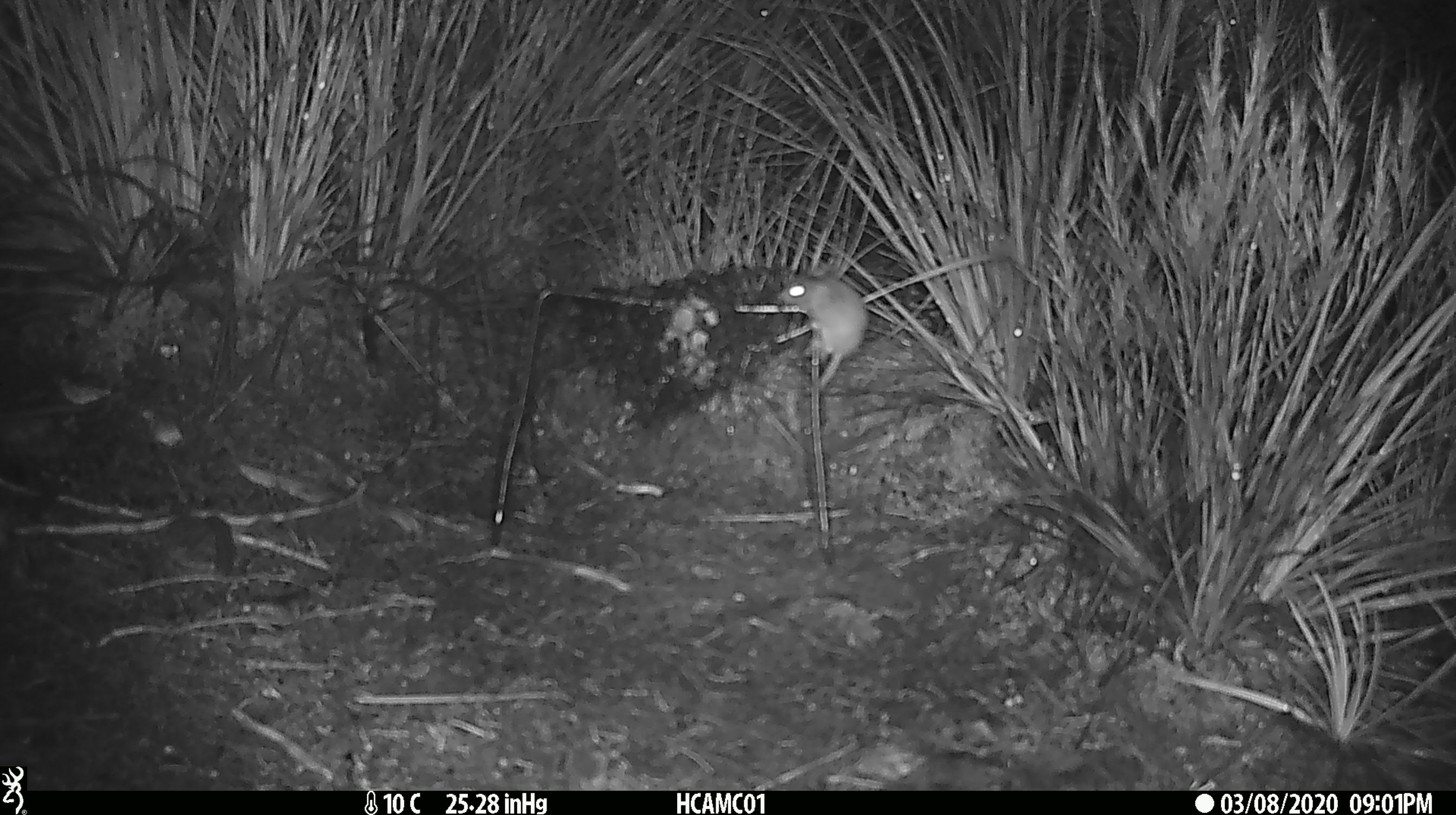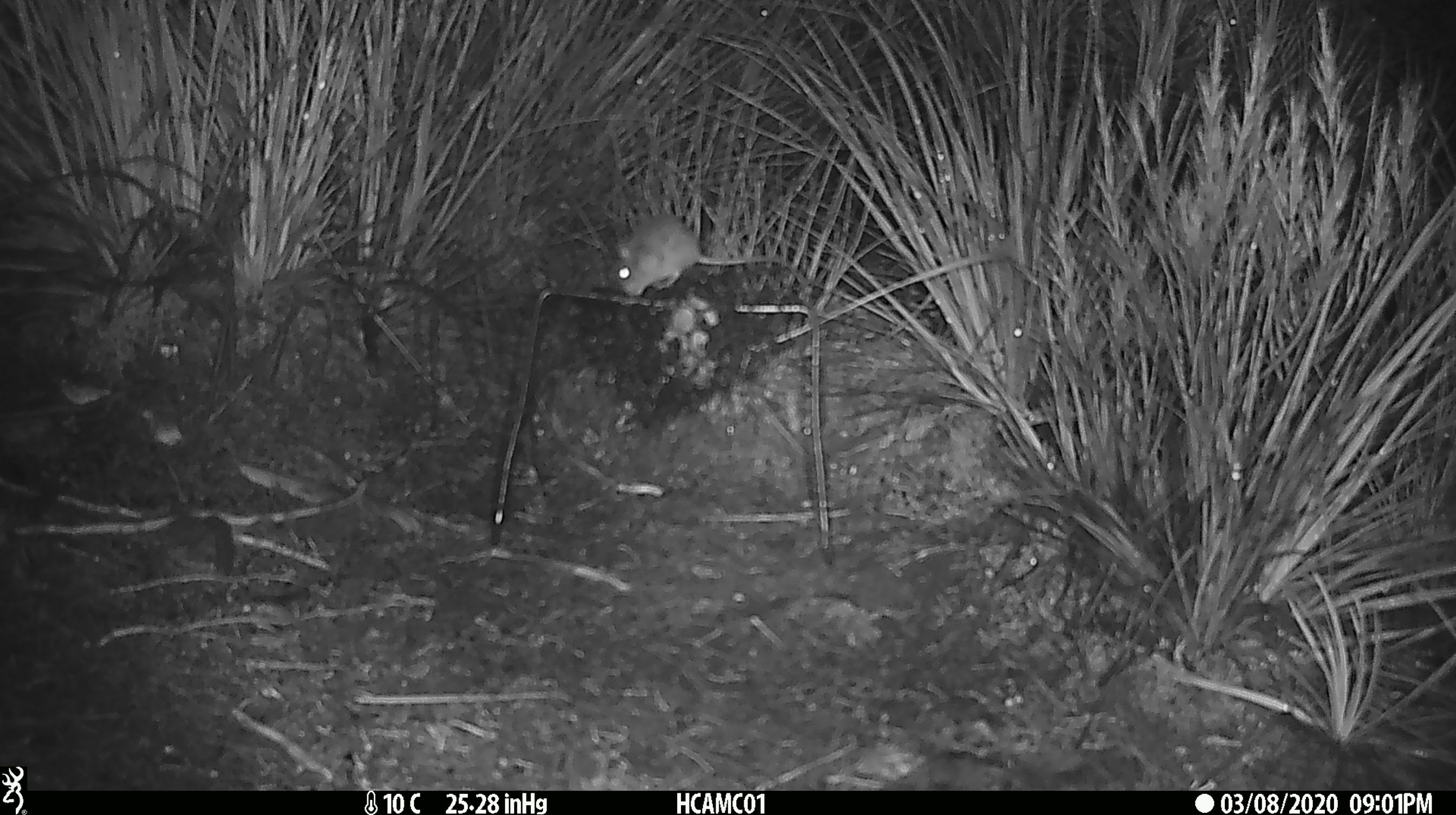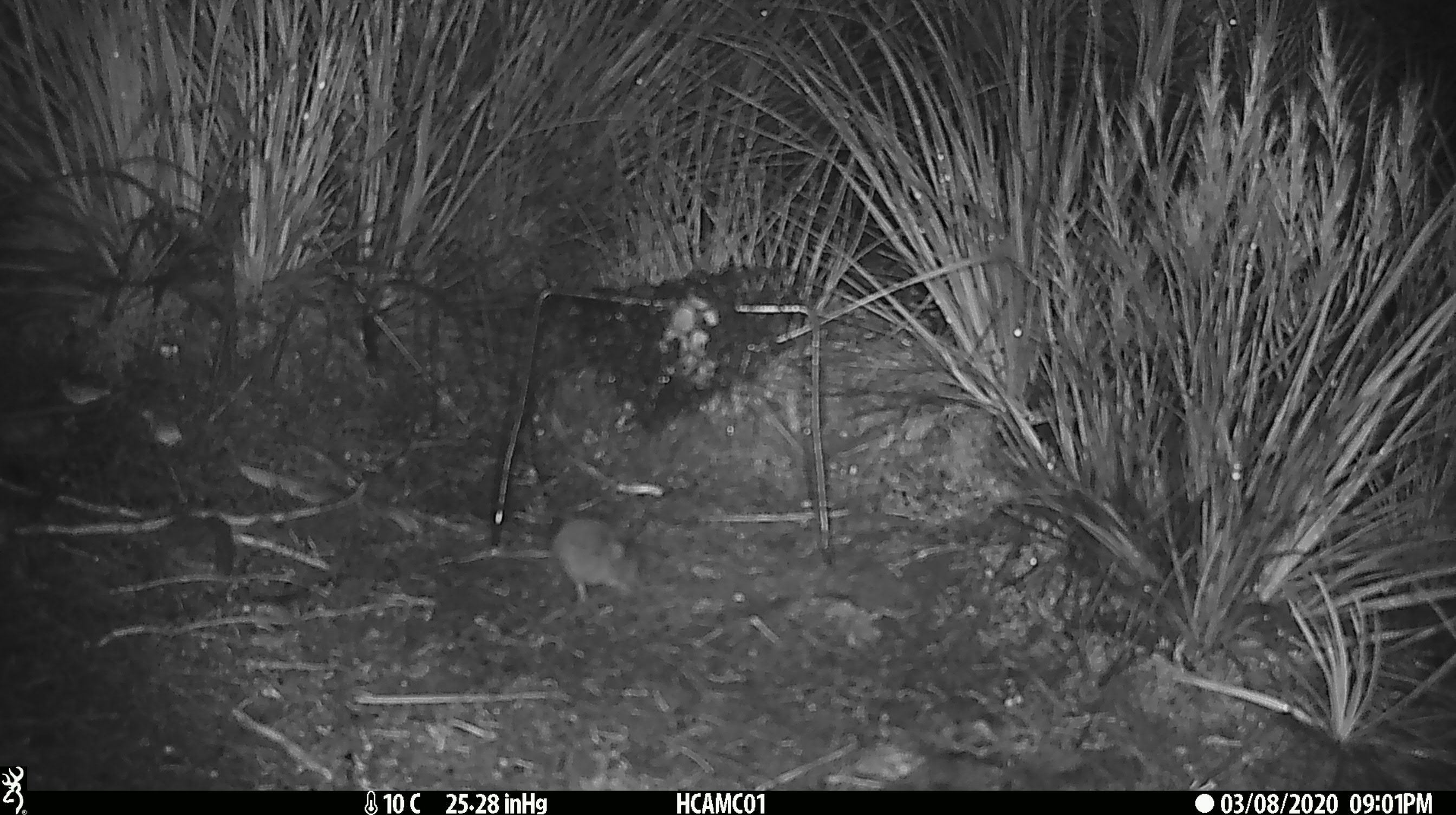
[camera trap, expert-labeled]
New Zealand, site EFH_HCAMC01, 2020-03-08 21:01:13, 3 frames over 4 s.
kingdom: Animalia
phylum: Chordata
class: Mammalia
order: Rodentia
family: Muridae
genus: Mus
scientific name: Mus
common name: mouse